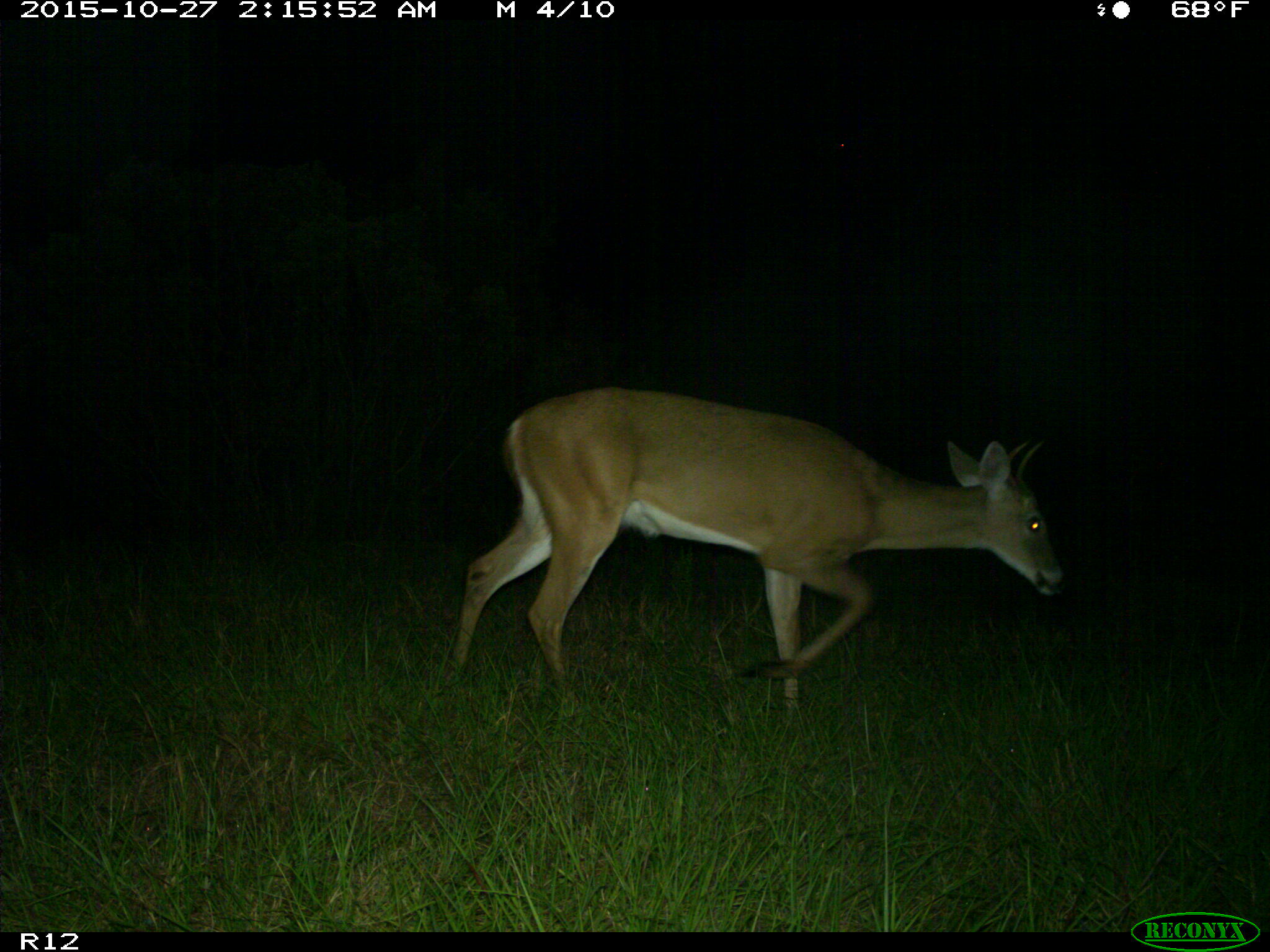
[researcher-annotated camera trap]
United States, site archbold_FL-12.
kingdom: Animalia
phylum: Chordata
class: Mammalia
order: Artiodactyla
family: Cervidae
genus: Odocoileus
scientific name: Odocoileus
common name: deer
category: unidentified deer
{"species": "unidentified deer (deer) (Odocoileus)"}